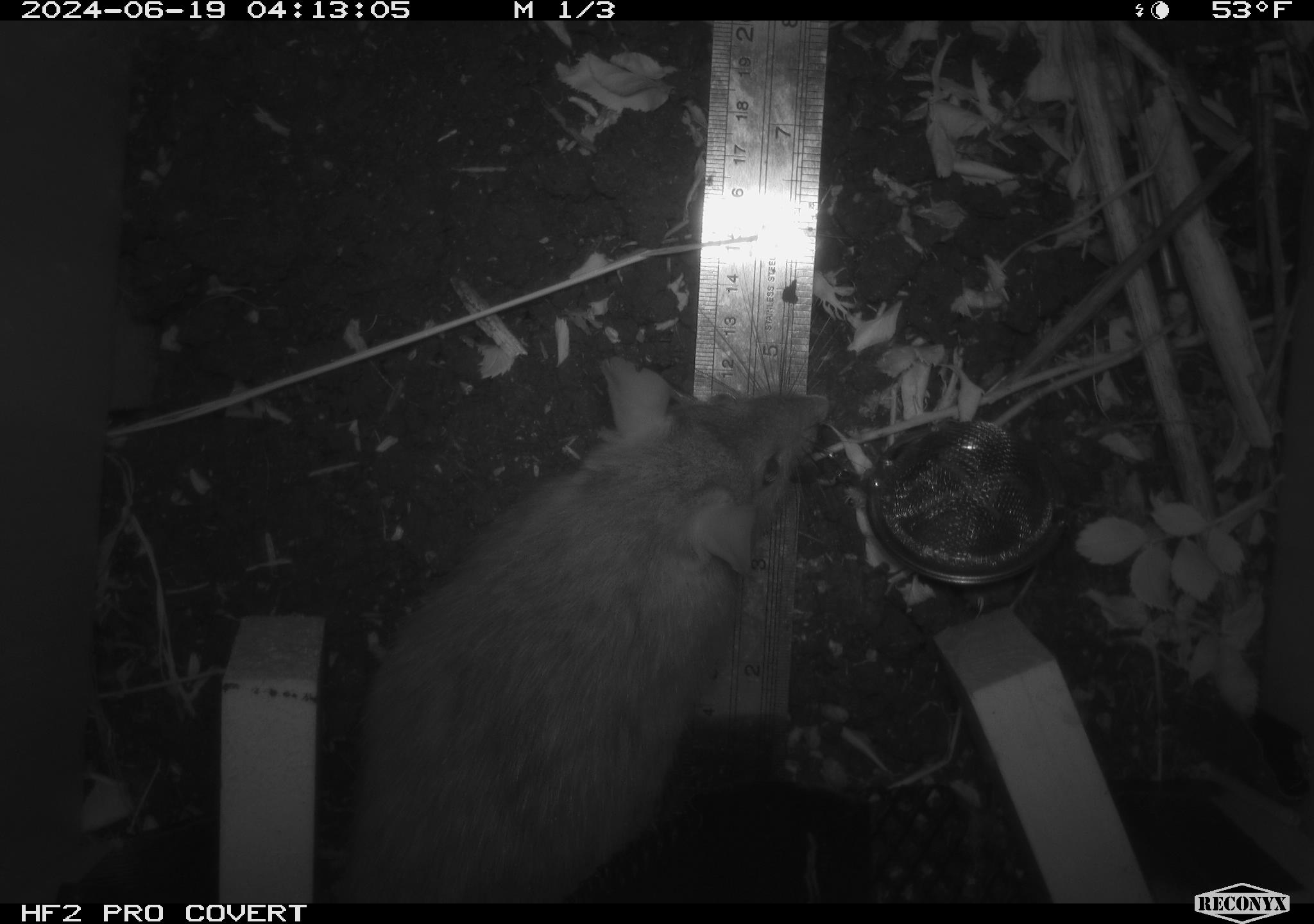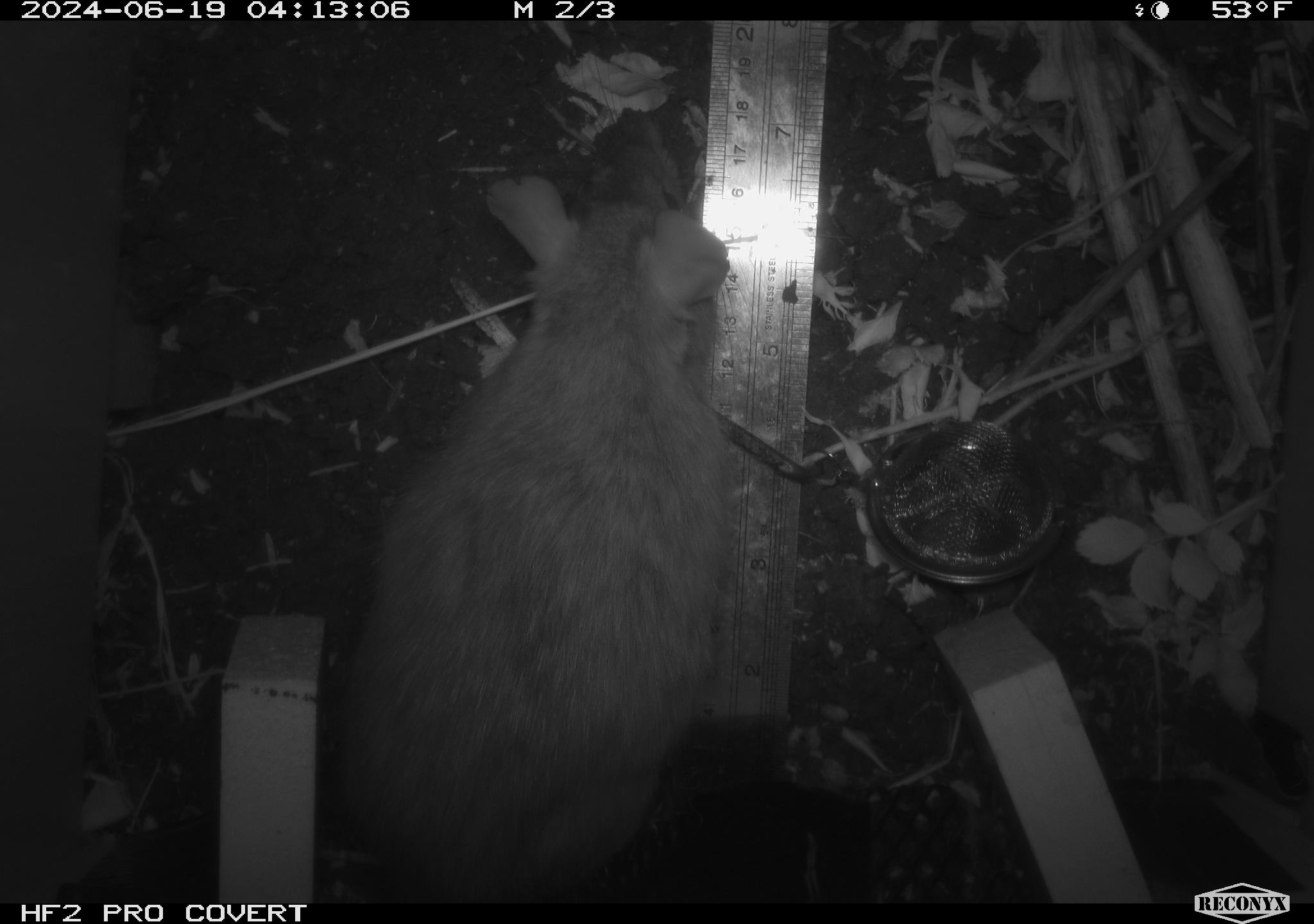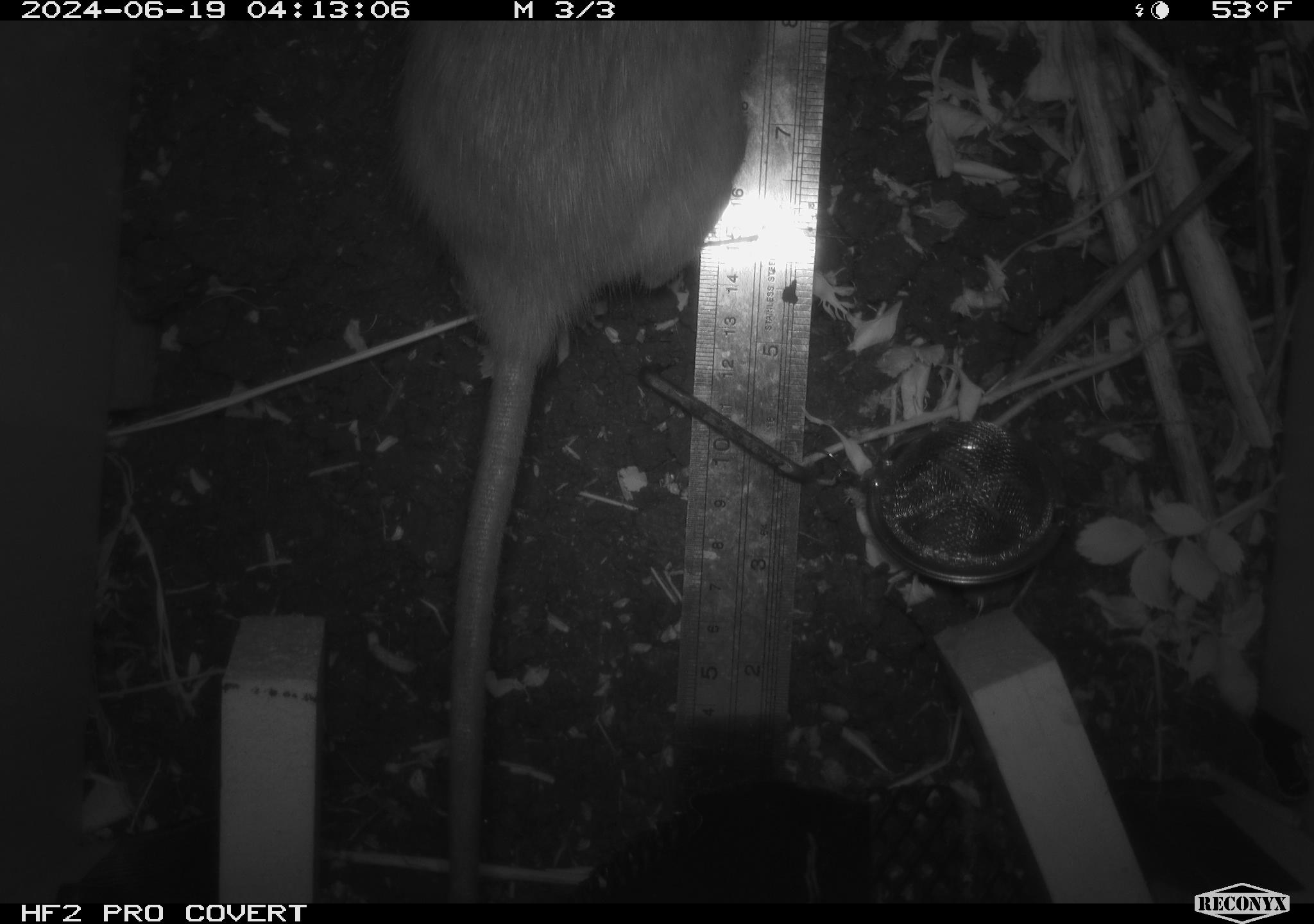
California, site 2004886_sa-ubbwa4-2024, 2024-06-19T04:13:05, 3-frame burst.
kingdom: Animalia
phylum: Chordata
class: Mammalia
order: Rodentia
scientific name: Rodentia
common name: woodrat or rat or mouse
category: woodrat or rat or mouse species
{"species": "woodrat or rat or mouse species (woodrat or rat or mouse) (Rodentia)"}